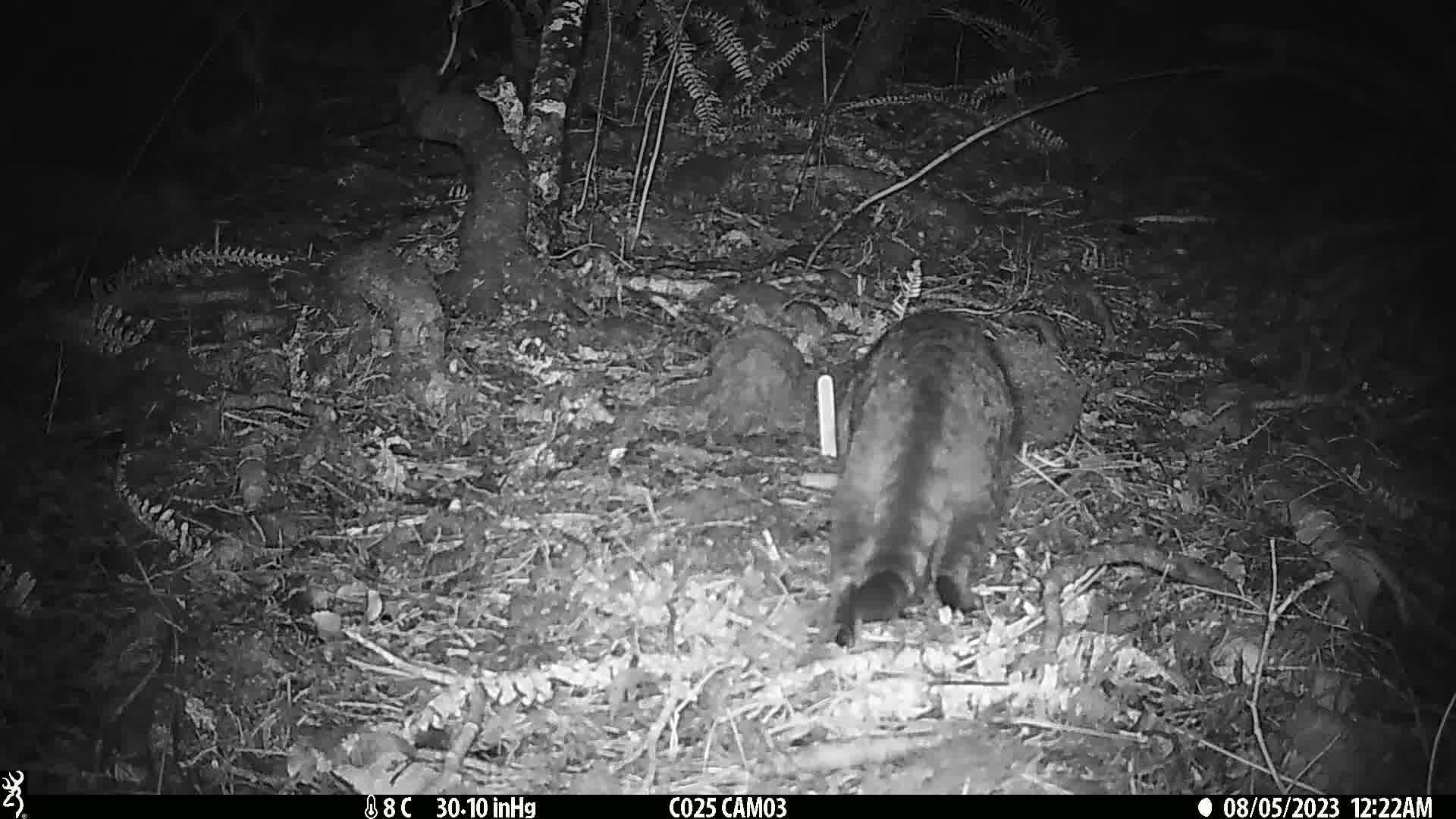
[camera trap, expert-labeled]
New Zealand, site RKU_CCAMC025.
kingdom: Animalia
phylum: Chordata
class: Mammalia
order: Carnivora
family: Felidae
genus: Felis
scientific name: Felis catus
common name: domestic cat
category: cat